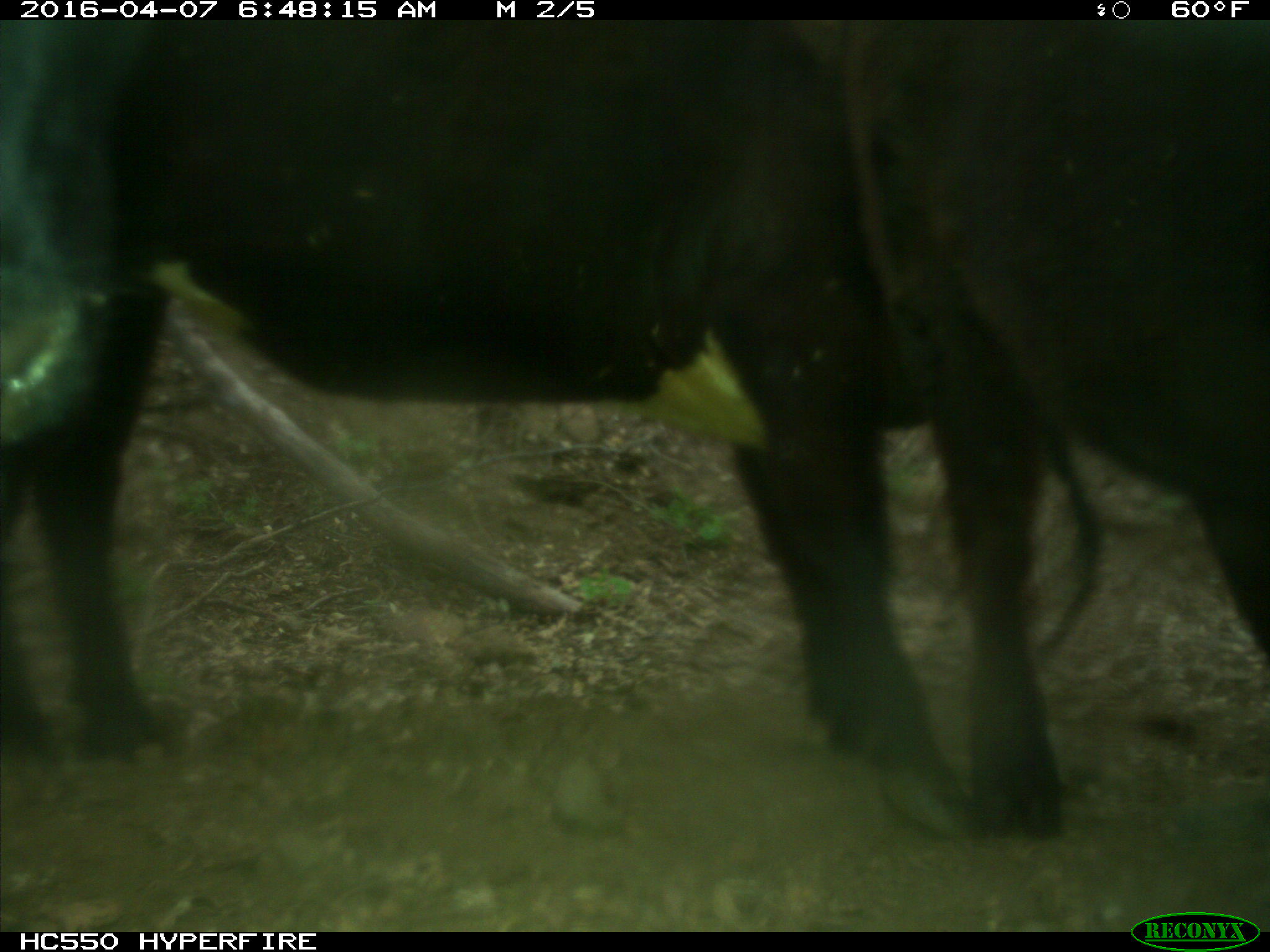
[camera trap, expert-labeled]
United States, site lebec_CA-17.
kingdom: Animalia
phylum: Chordata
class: Mammalia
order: Artiodactyla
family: Bovidae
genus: Bos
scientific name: Bos taurus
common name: domestic cow